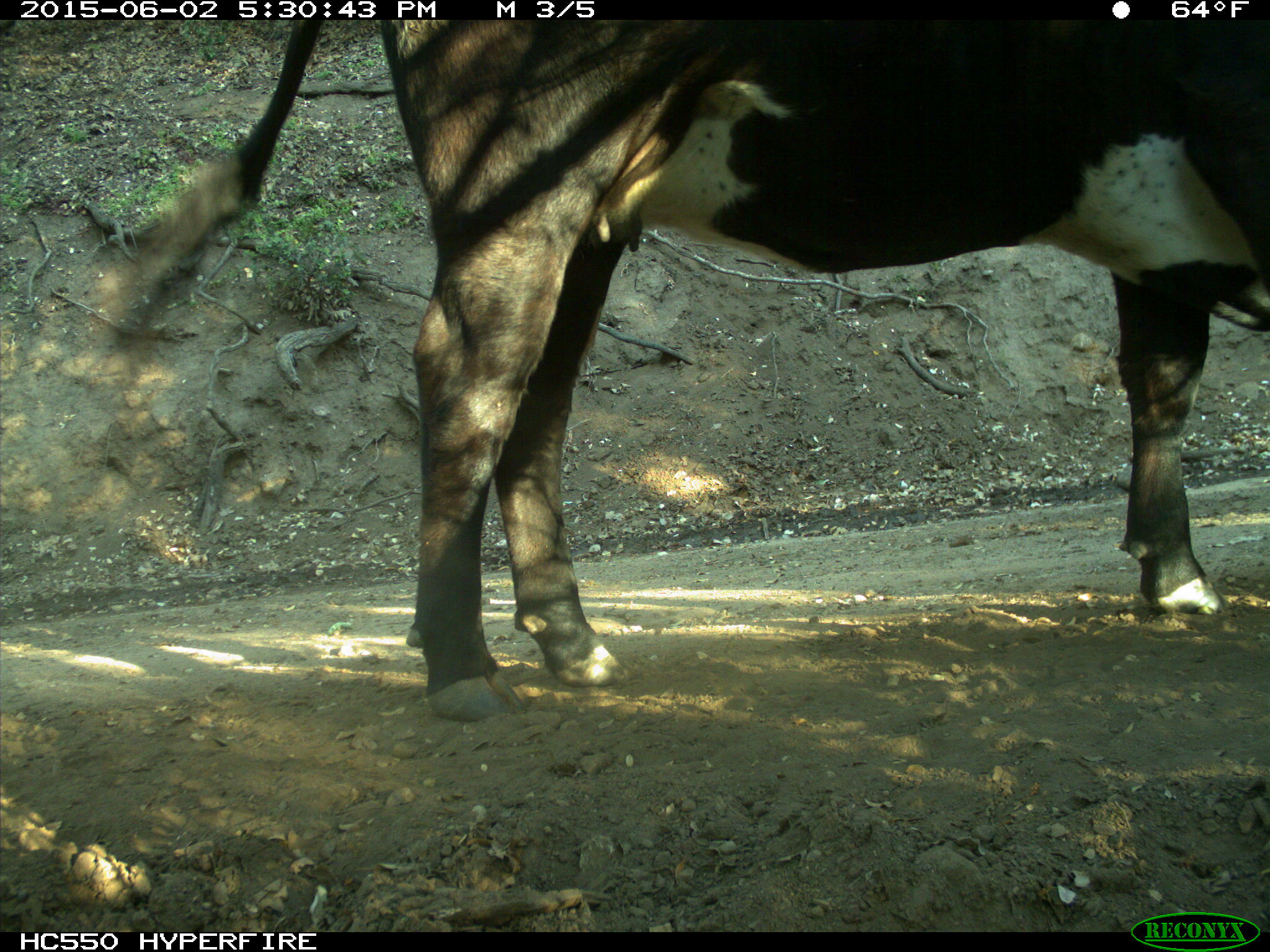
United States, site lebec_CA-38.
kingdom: Animalia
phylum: Chordata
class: Mammalia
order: Artiodactyla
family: Bovidae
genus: Bos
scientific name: Bos taurus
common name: domestic cow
Bos taurus (domestic cow).